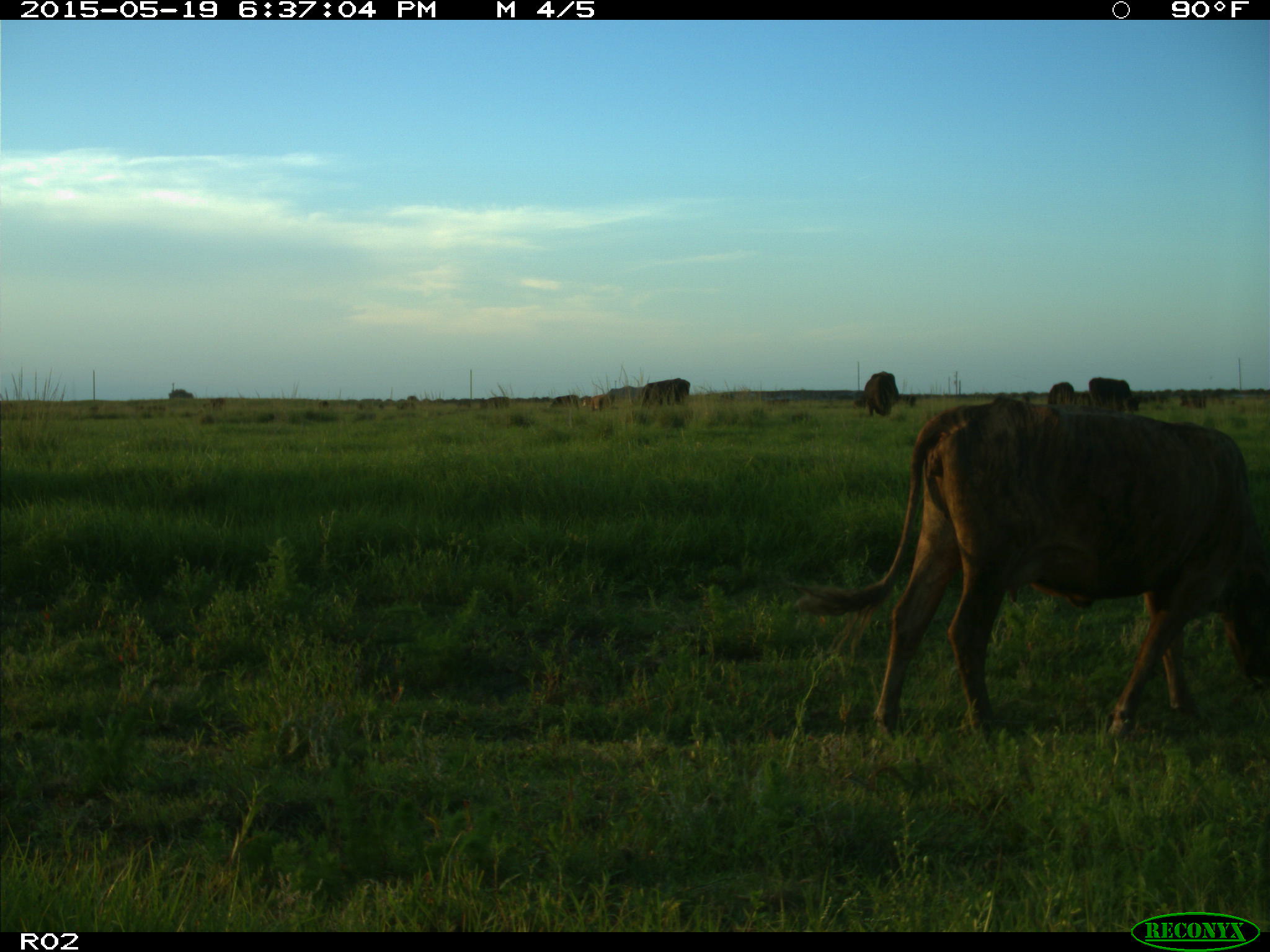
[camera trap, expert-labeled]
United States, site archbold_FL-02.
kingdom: Animalia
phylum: Chordata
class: Mammalia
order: Artiodactyla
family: Bovidae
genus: Bos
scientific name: Bos taurus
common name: domestic cow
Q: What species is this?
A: Bos taurus (domestic cow).